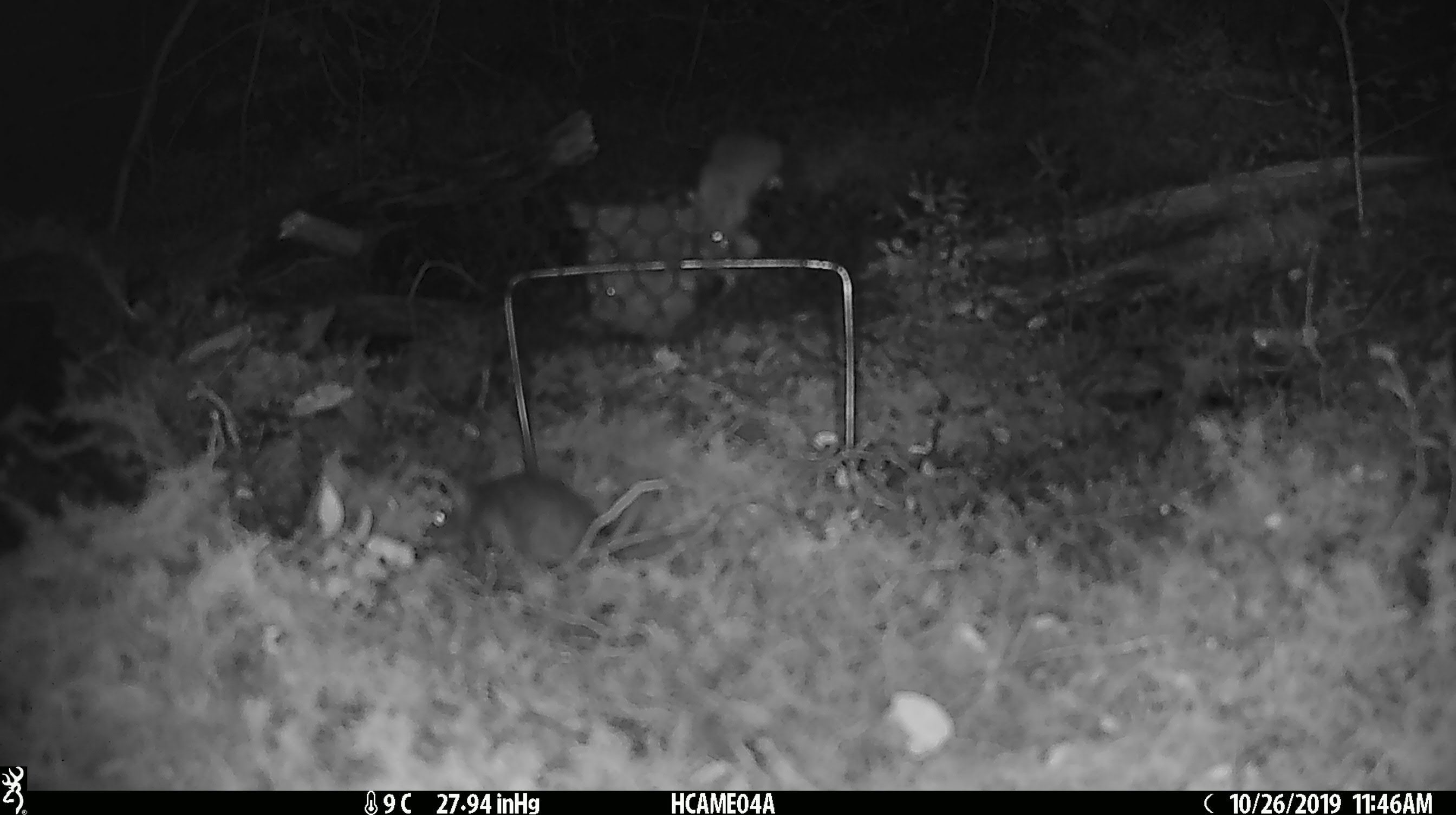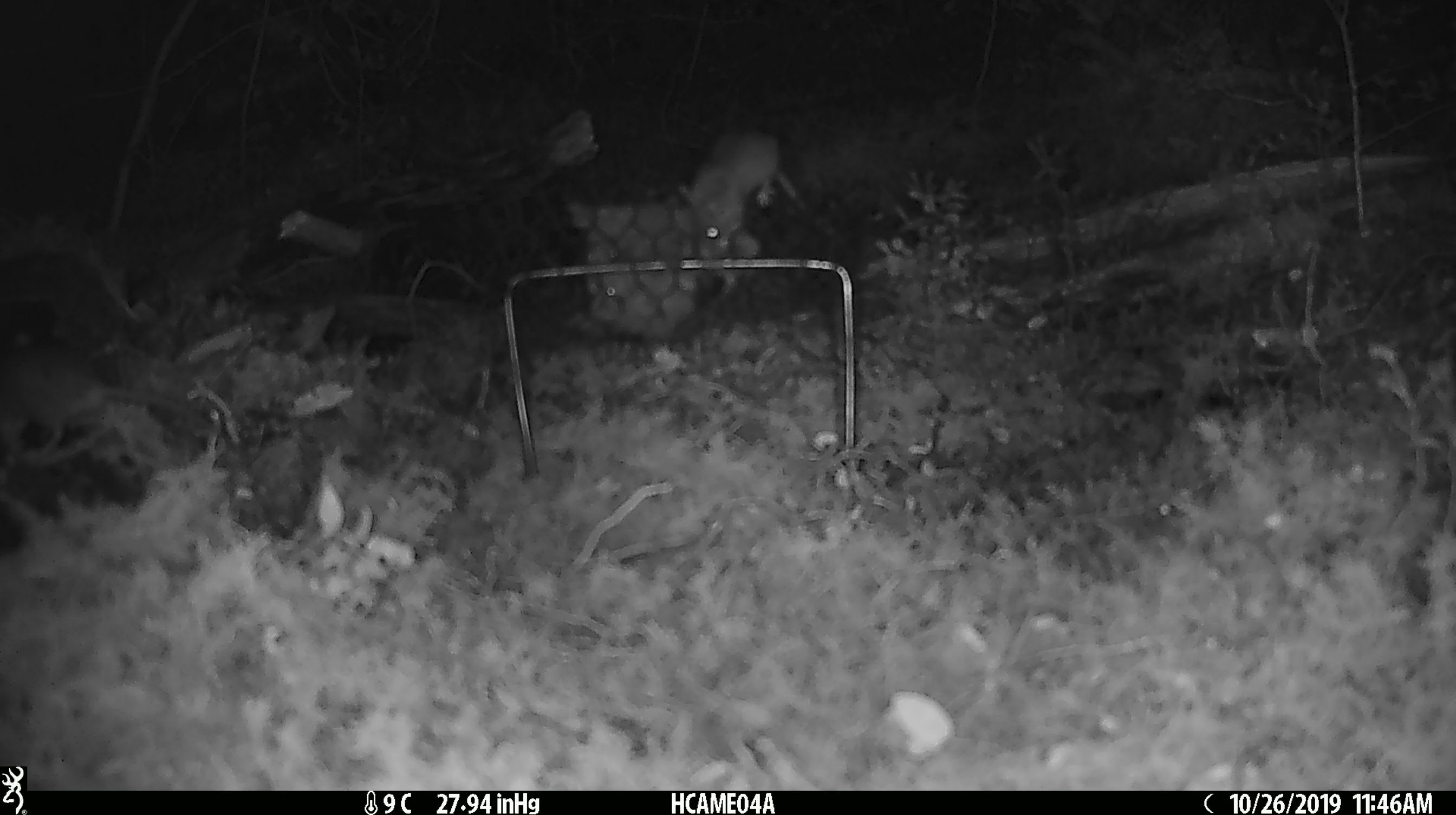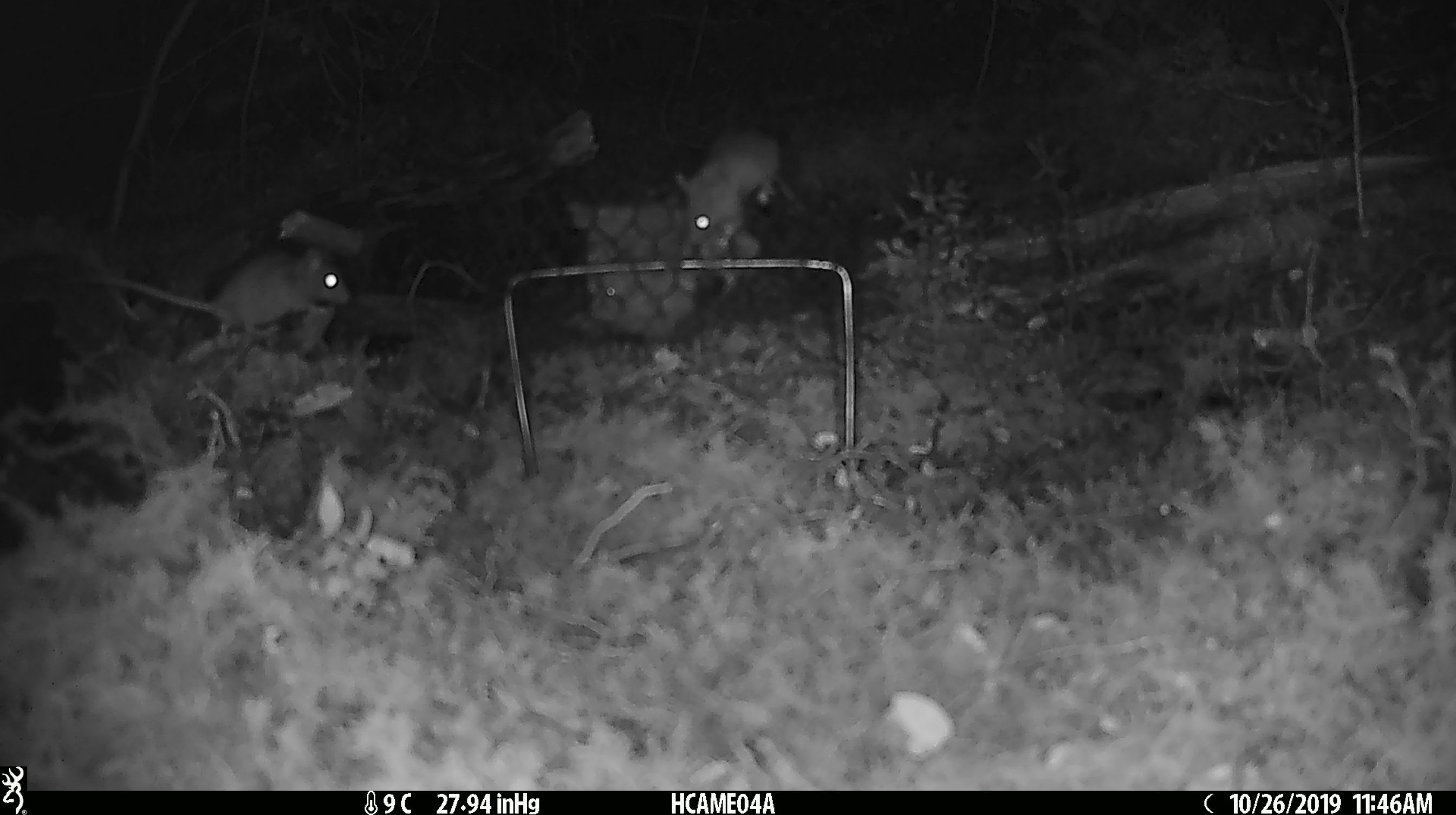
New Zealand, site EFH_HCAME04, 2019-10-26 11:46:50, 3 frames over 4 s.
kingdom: Animalia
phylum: Chordata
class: Mammalia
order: Rodentia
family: Muridae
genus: Mus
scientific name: Mus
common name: mouse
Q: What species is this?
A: Mouse (Mus).